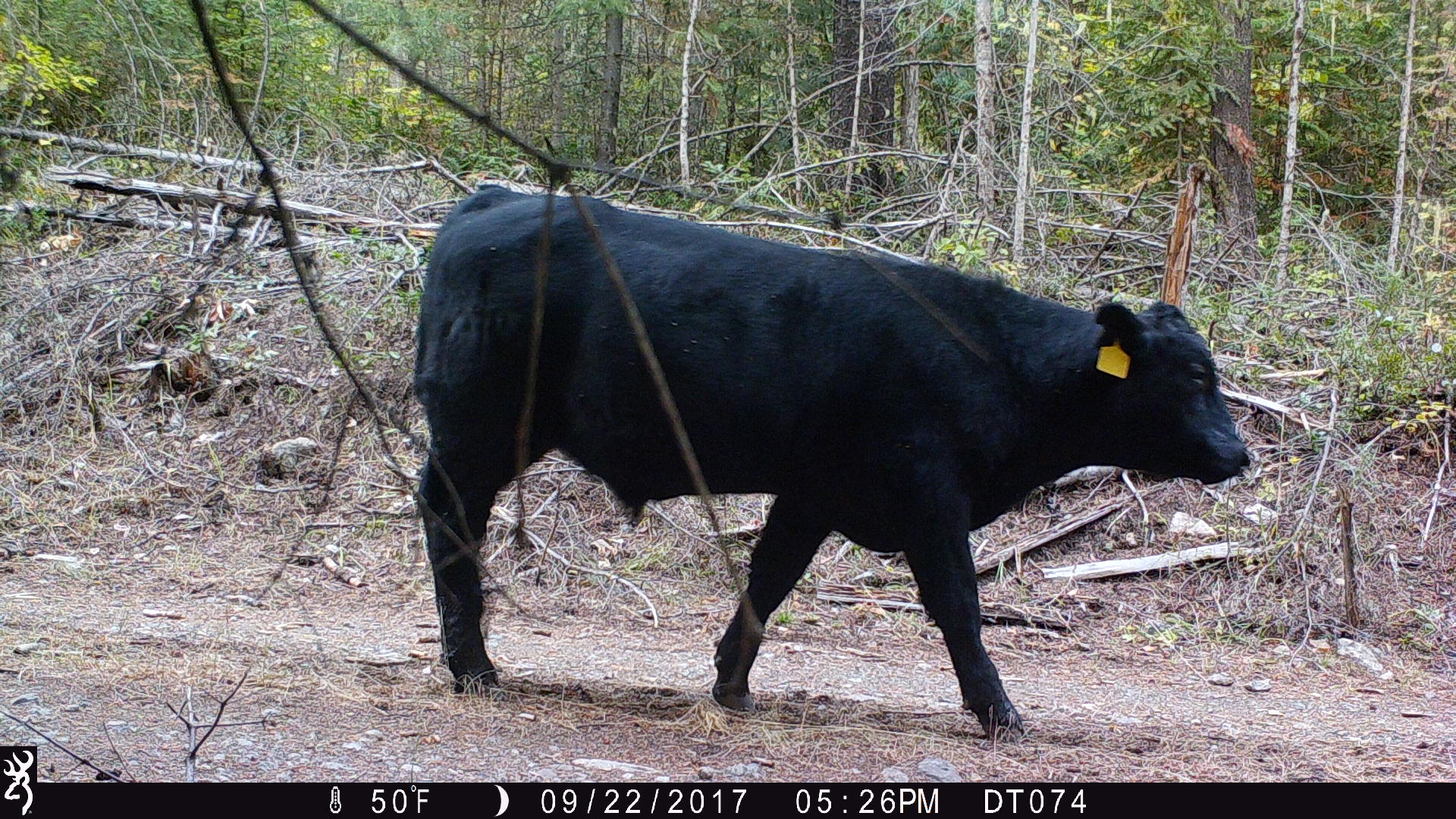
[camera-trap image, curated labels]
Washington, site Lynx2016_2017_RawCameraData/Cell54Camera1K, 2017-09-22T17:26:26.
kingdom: Animalia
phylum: Chordata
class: Mammalia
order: Artiodactyla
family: Bovidae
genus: Bos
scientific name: Bos taurus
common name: domestic cattle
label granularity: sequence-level